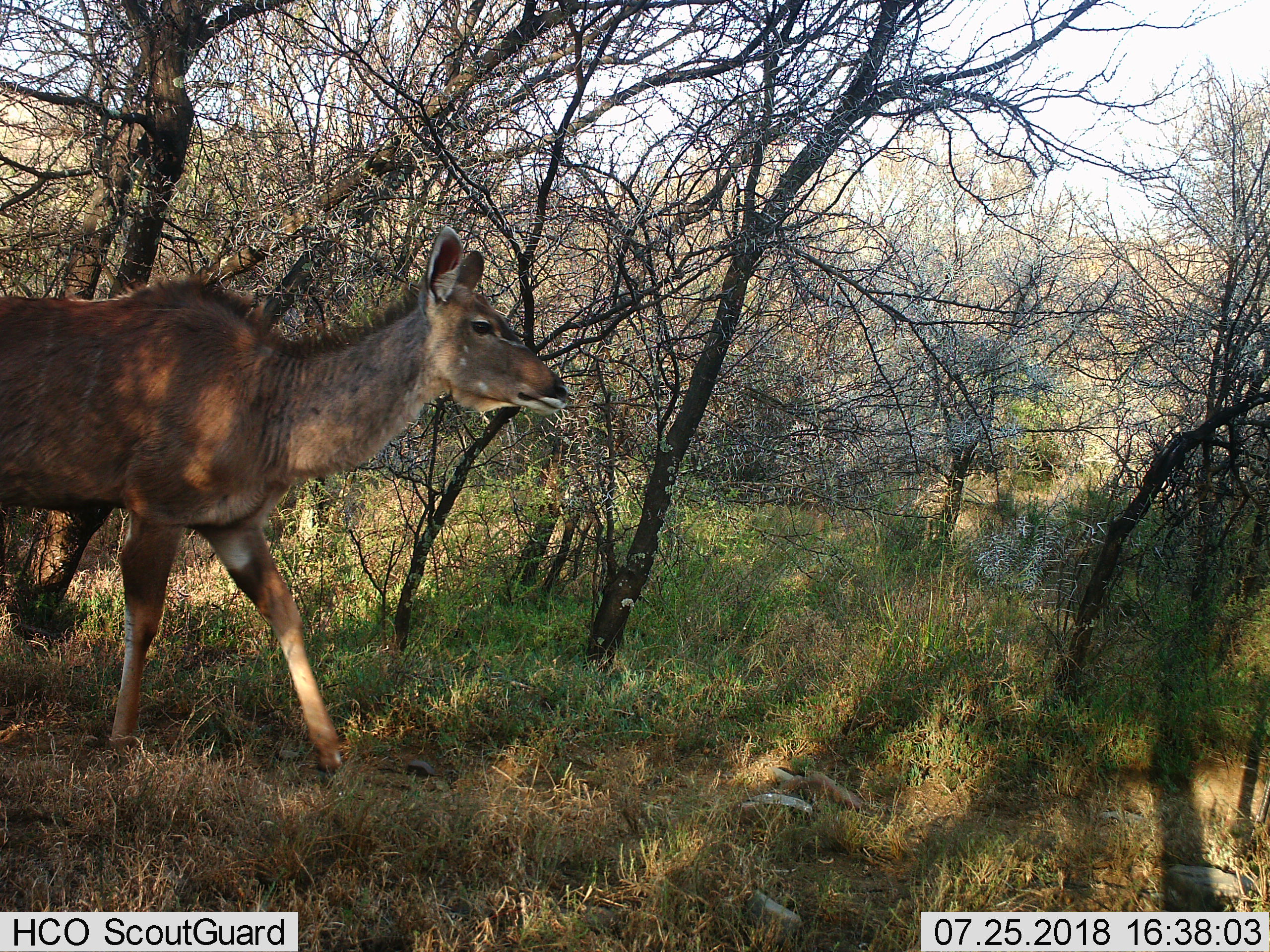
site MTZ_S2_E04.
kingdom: Animalia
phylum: Chordata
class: Mammalia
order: Artiodactyla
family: Bovidae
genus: Tragelaphus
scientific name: Tragelaphus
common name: kudu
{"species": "kudu (Tragelaphus)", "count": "1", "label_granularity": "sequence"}